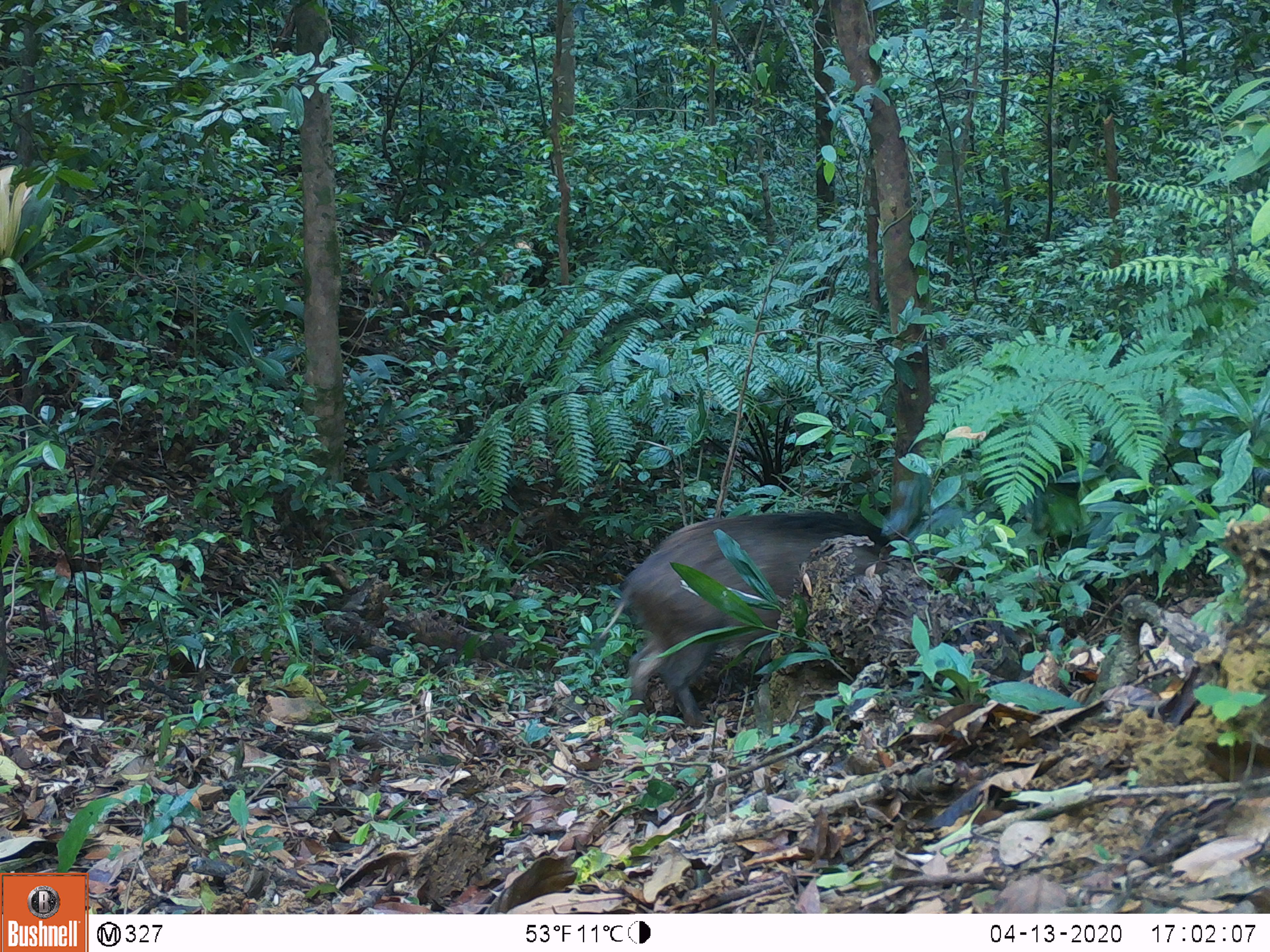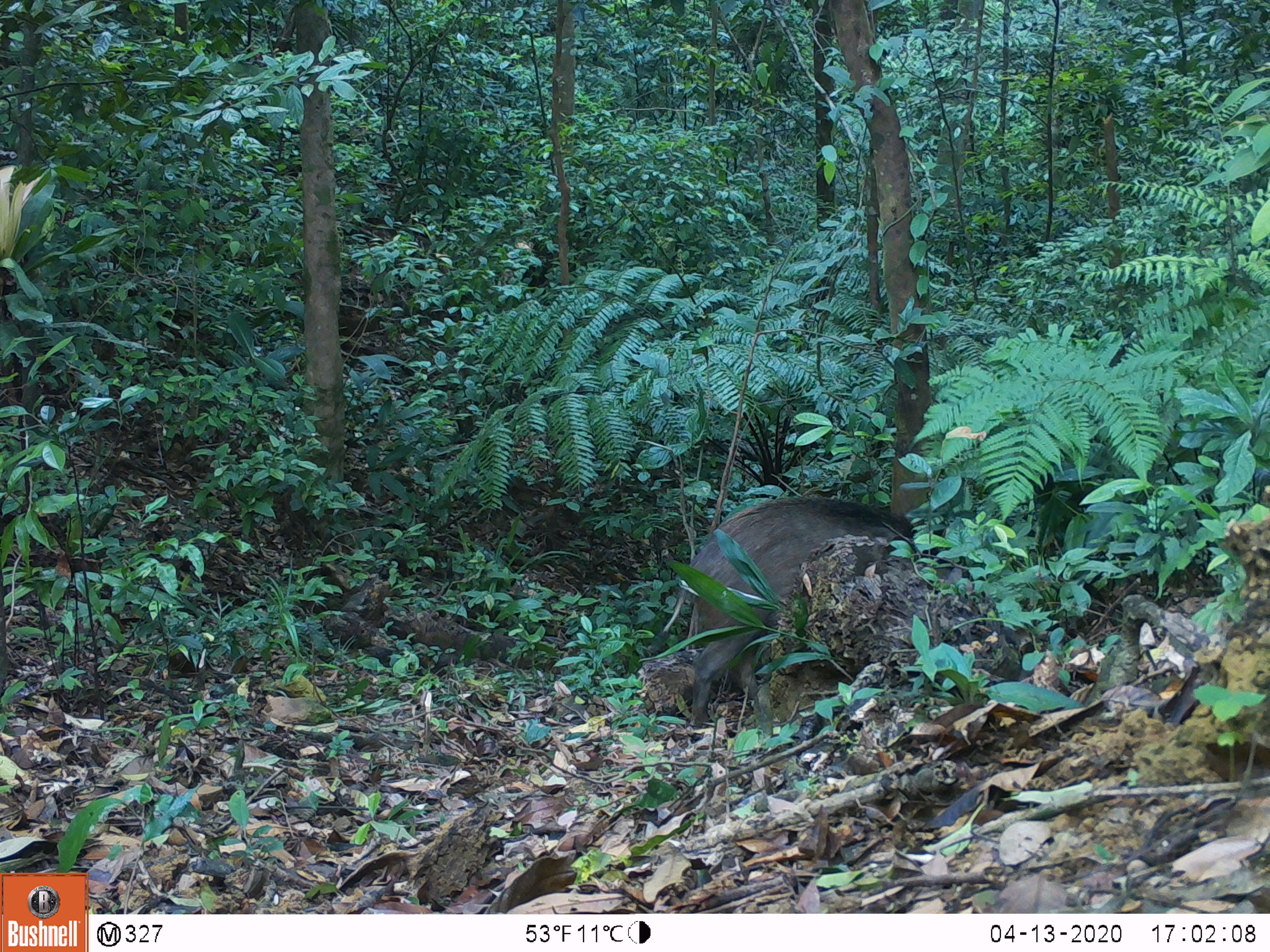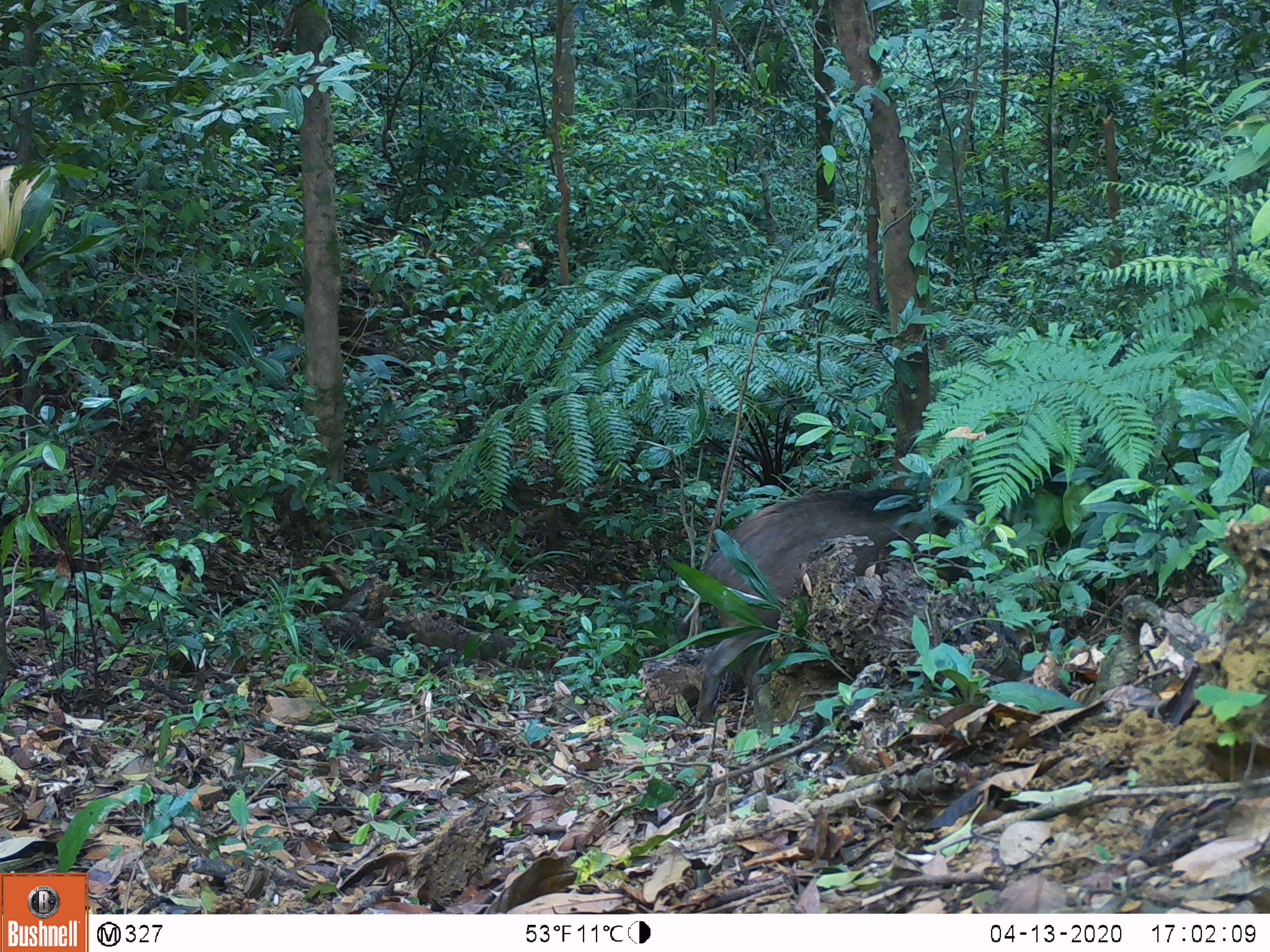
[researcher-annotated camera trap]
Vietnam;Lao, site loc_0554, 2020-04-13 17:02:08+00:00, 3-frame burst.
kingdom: Animalia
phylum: Chordata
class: Mammalia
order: Artiodactyla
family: Suidae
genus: Sus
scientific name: Sus scrofa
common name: eurasian wild pig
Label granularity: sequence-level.